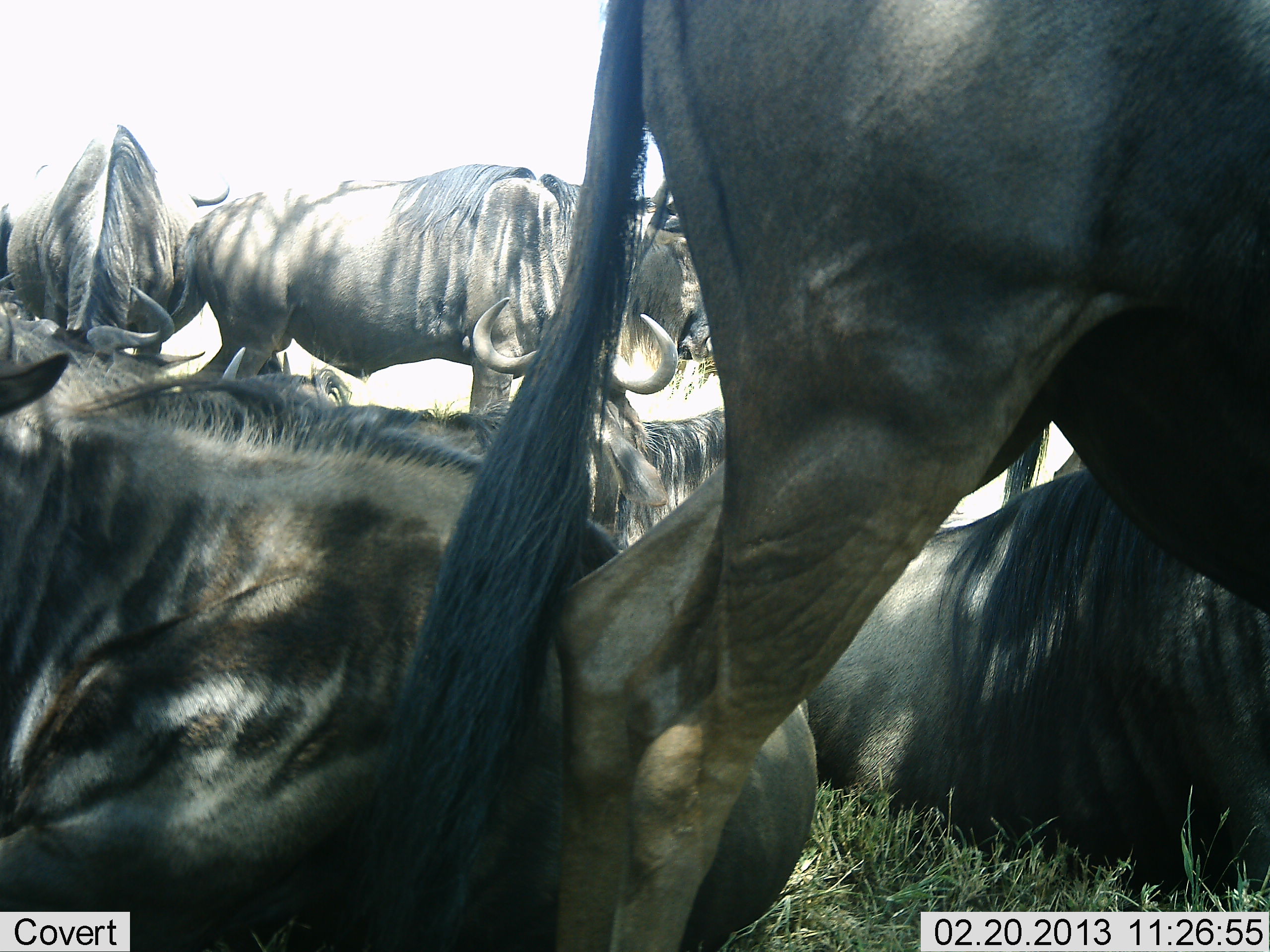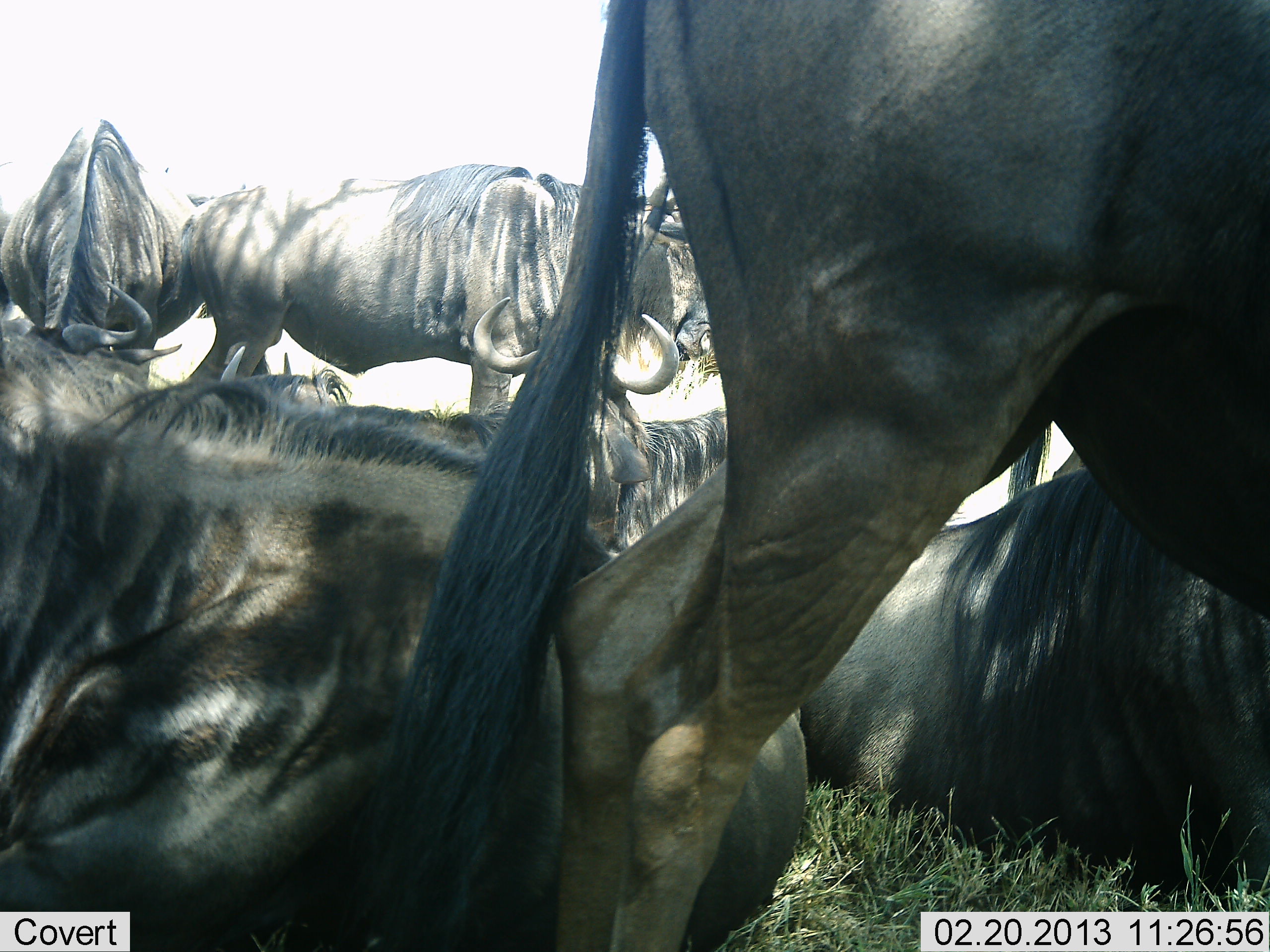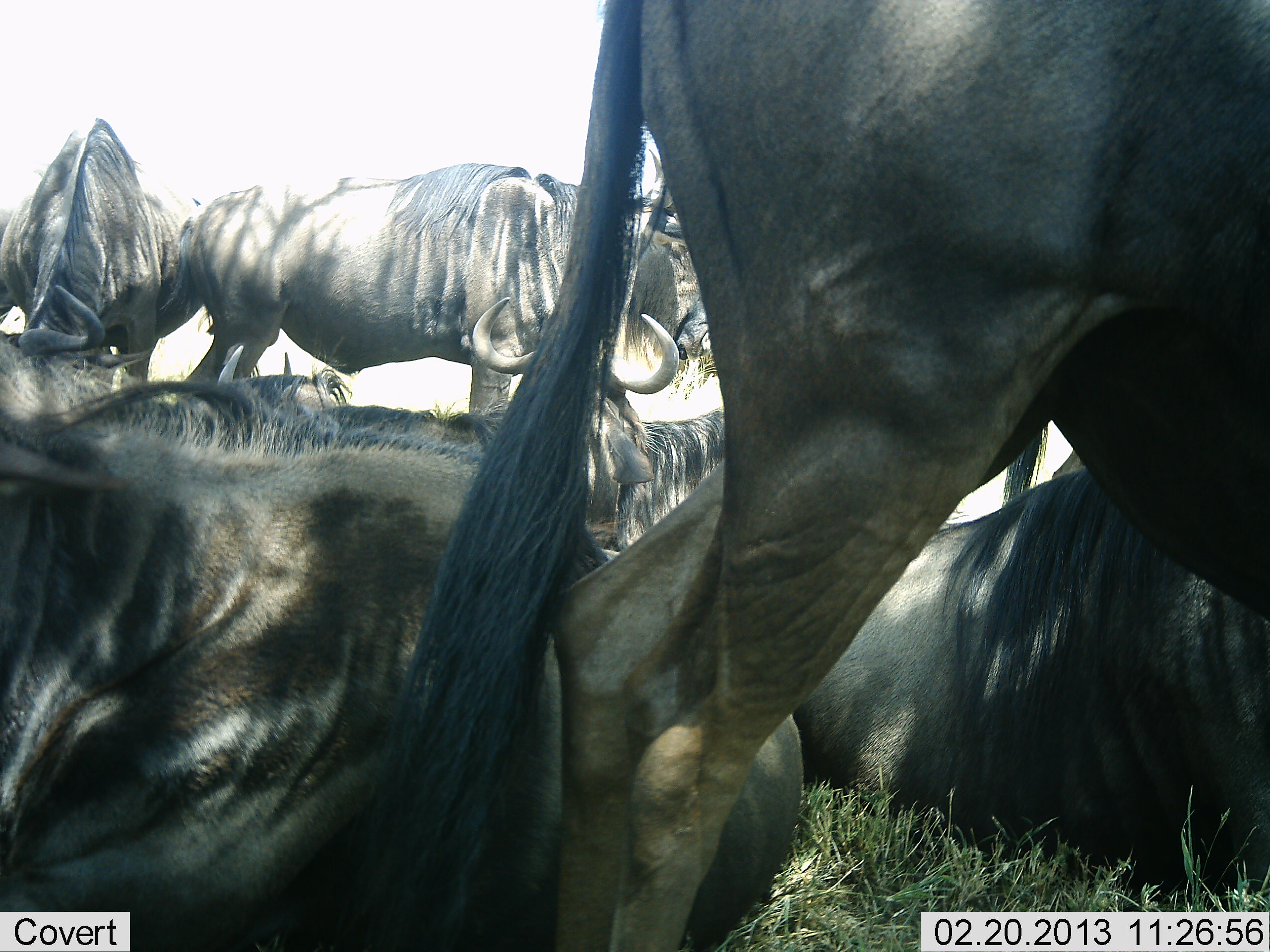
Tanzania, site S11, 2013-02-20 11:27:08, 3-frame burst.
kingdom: Animalia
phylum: Chordata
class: Mammalia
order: Artiodactyla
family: Bovidae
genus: Connochaetes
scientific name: Connochaetes taurinus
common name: blue wildebeest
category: wildebeest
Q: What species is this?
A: Wildebeest (blue wildebeest) (Connochaetes taurinus).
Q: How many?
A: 7.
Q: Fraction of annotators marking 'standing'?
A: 58%.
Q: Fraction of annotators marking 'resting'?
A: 100%.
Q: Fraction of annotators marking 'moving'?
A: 4%.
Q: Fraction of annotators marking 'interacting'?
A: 4%.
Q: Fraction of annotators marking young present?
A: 0%.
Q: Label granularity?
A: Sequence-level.